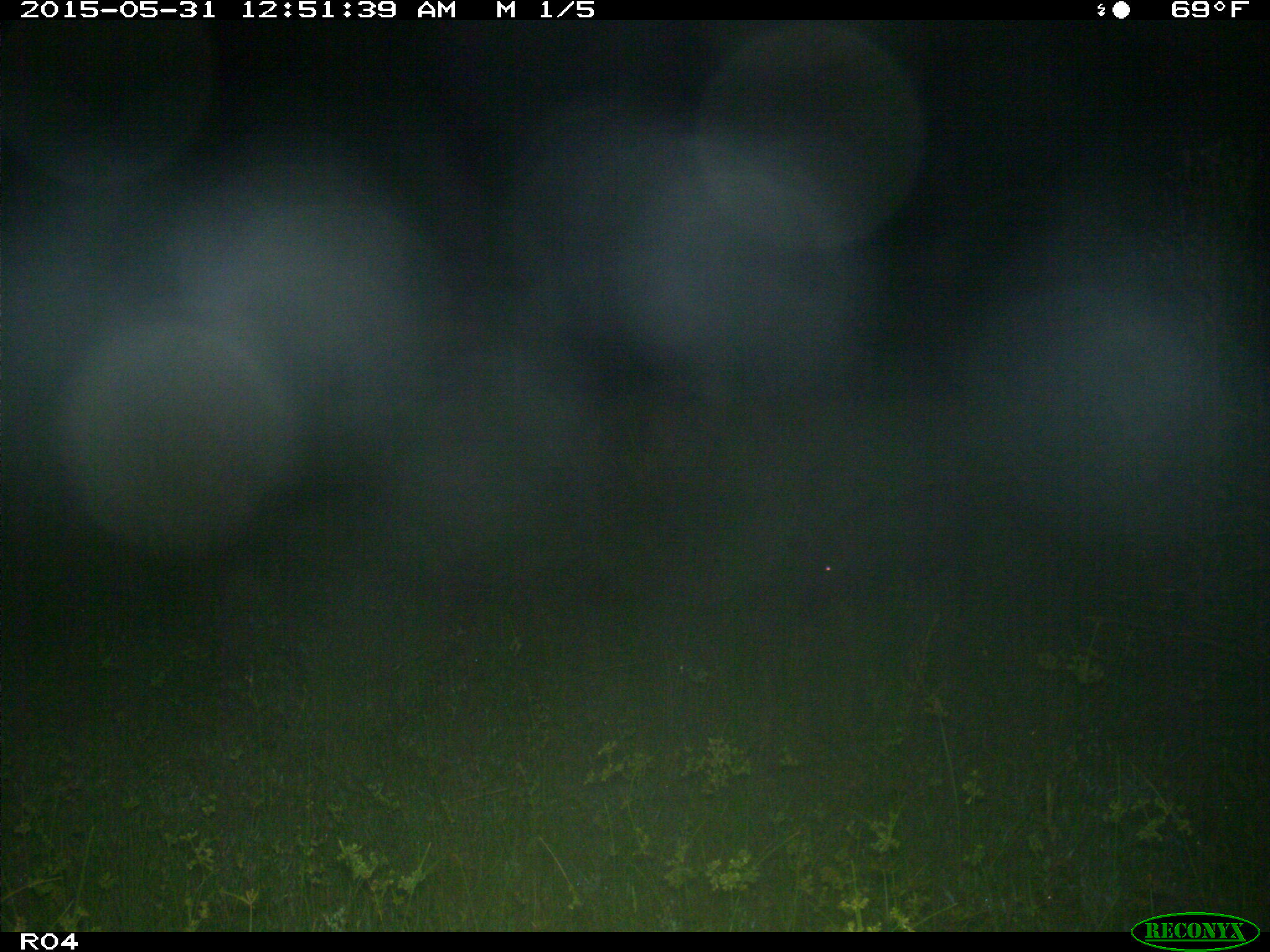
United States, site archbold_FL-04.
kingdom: Animalia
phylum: Chordata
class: Mammalia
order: Artiodactyla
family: Suidae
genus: Sus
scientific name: Sus scrofa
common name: wild boar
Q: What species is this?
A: Sus scrofa (wild boar).